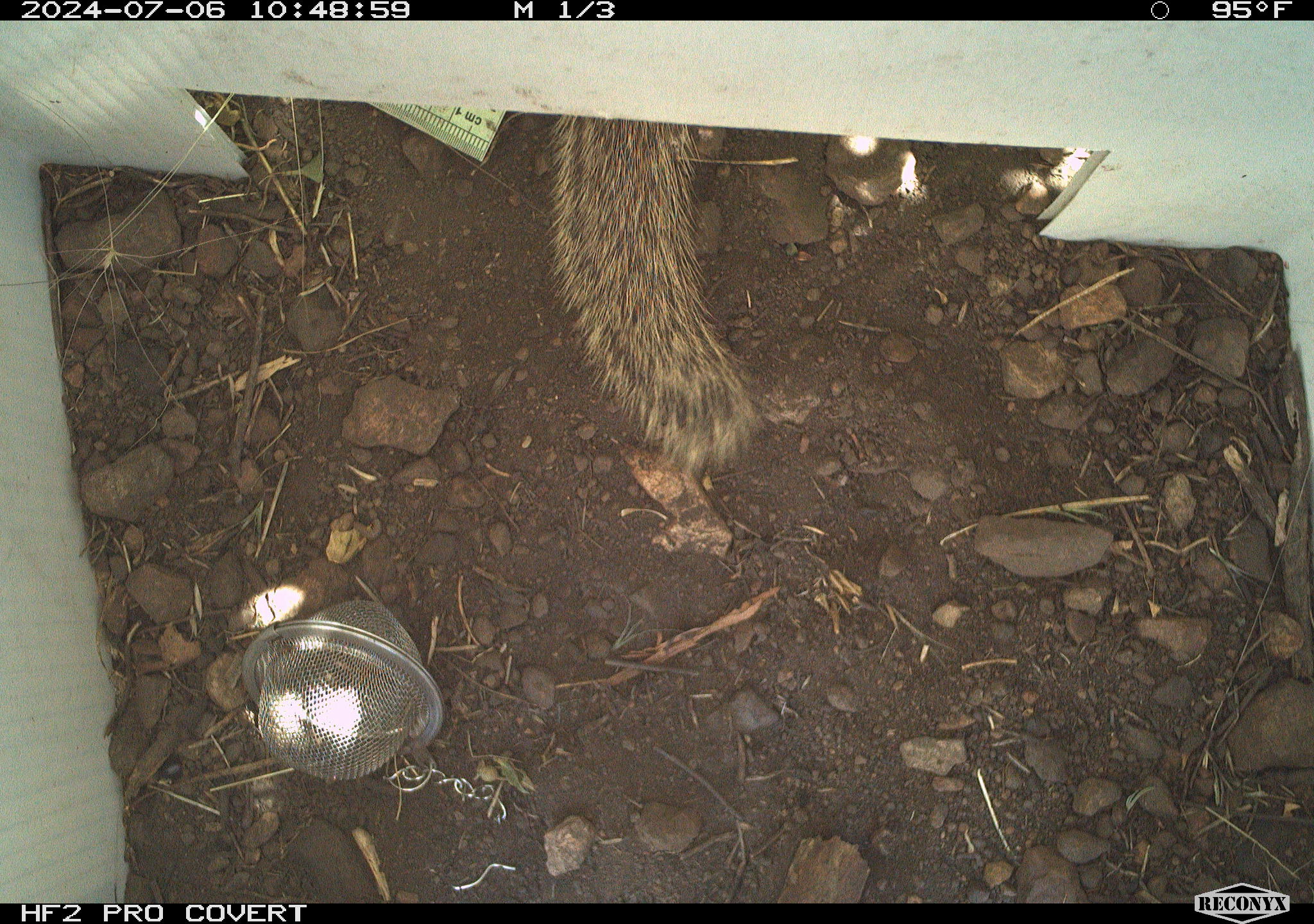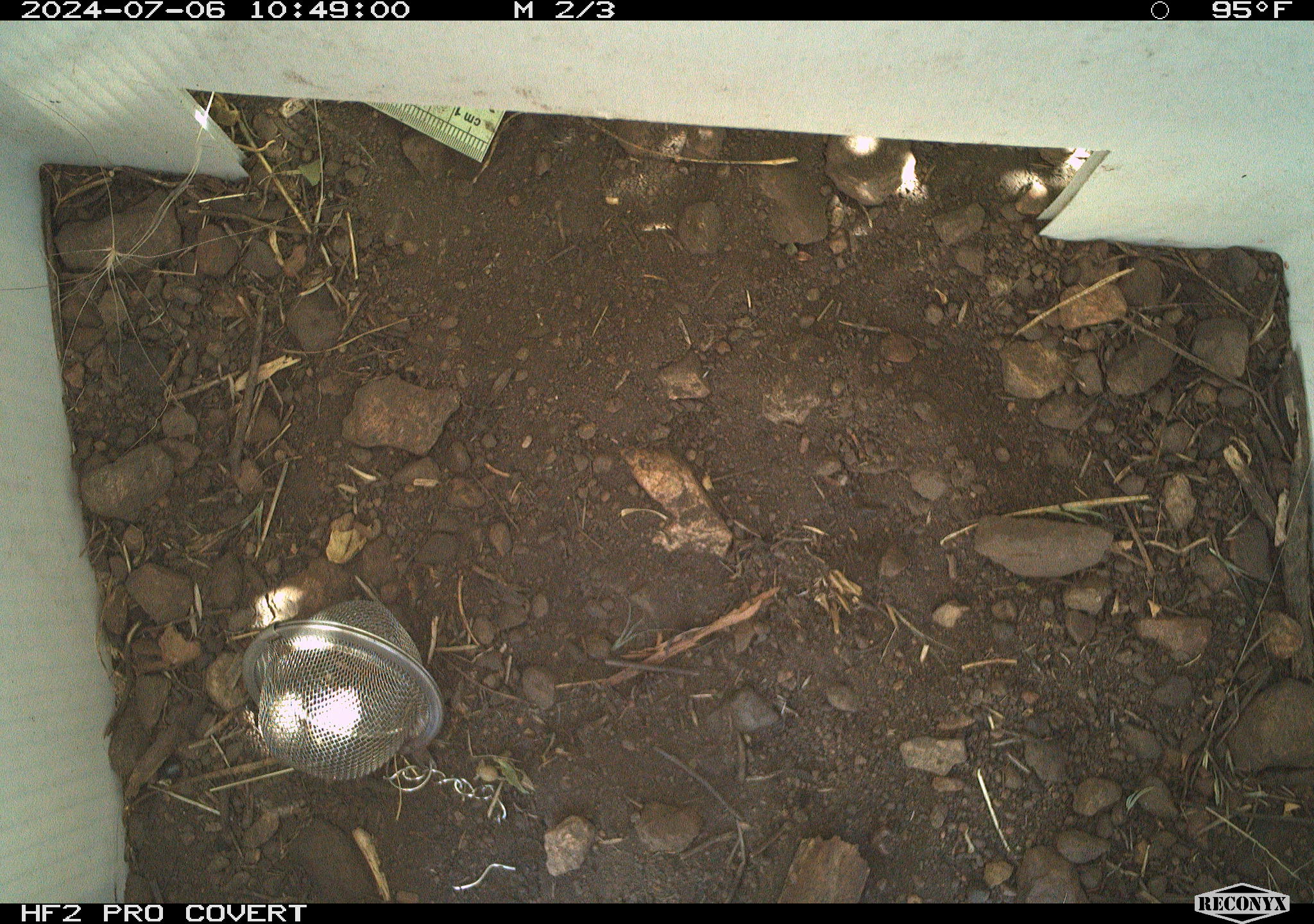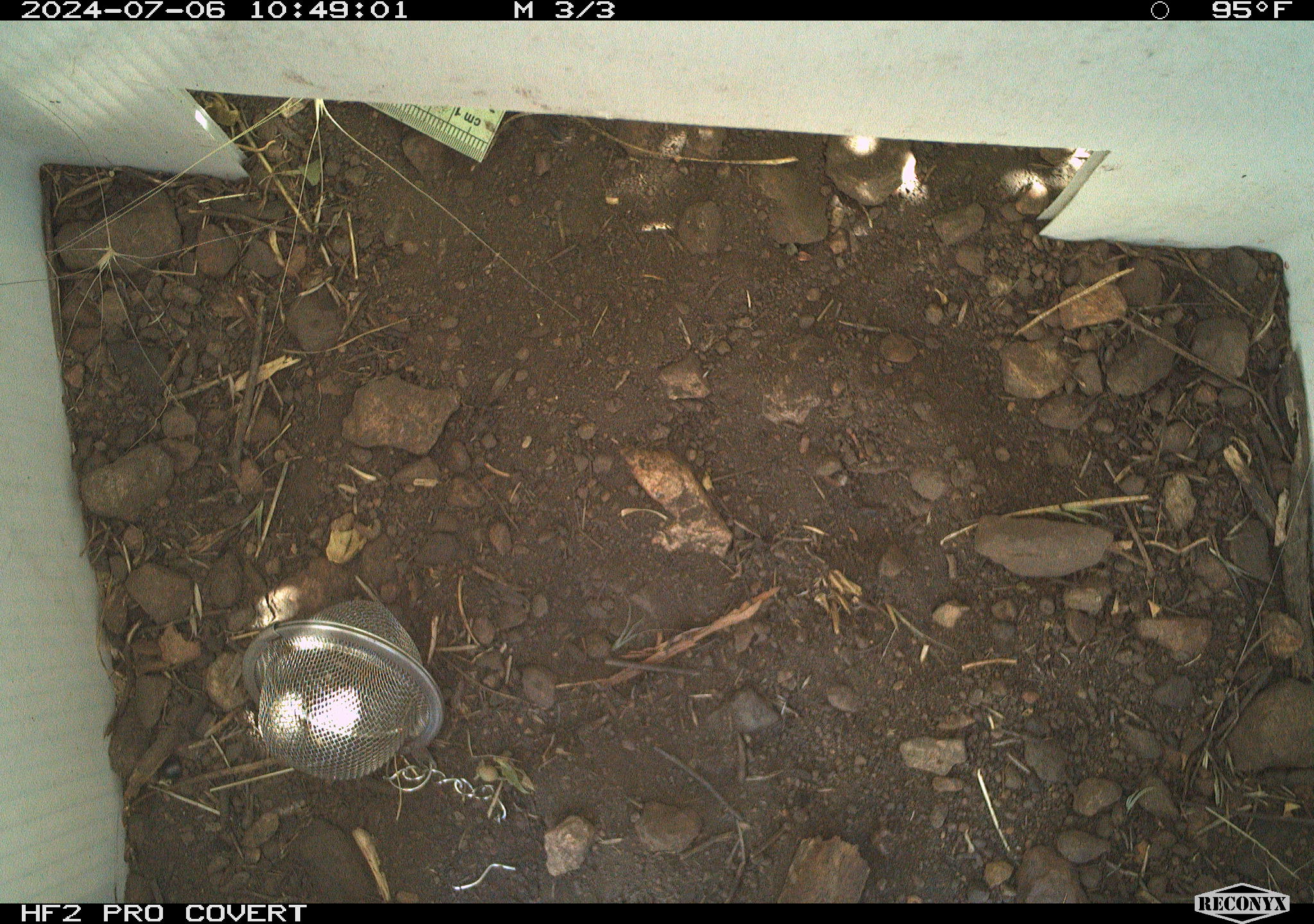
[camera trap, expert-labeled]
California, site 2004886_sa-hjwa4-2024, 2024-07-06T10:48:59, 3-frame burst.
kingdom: Animalia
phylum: Chordata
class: Mammalia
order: Rodentia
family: Sciuridae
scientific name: Sciuridae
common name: squirrels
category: sciuridae family